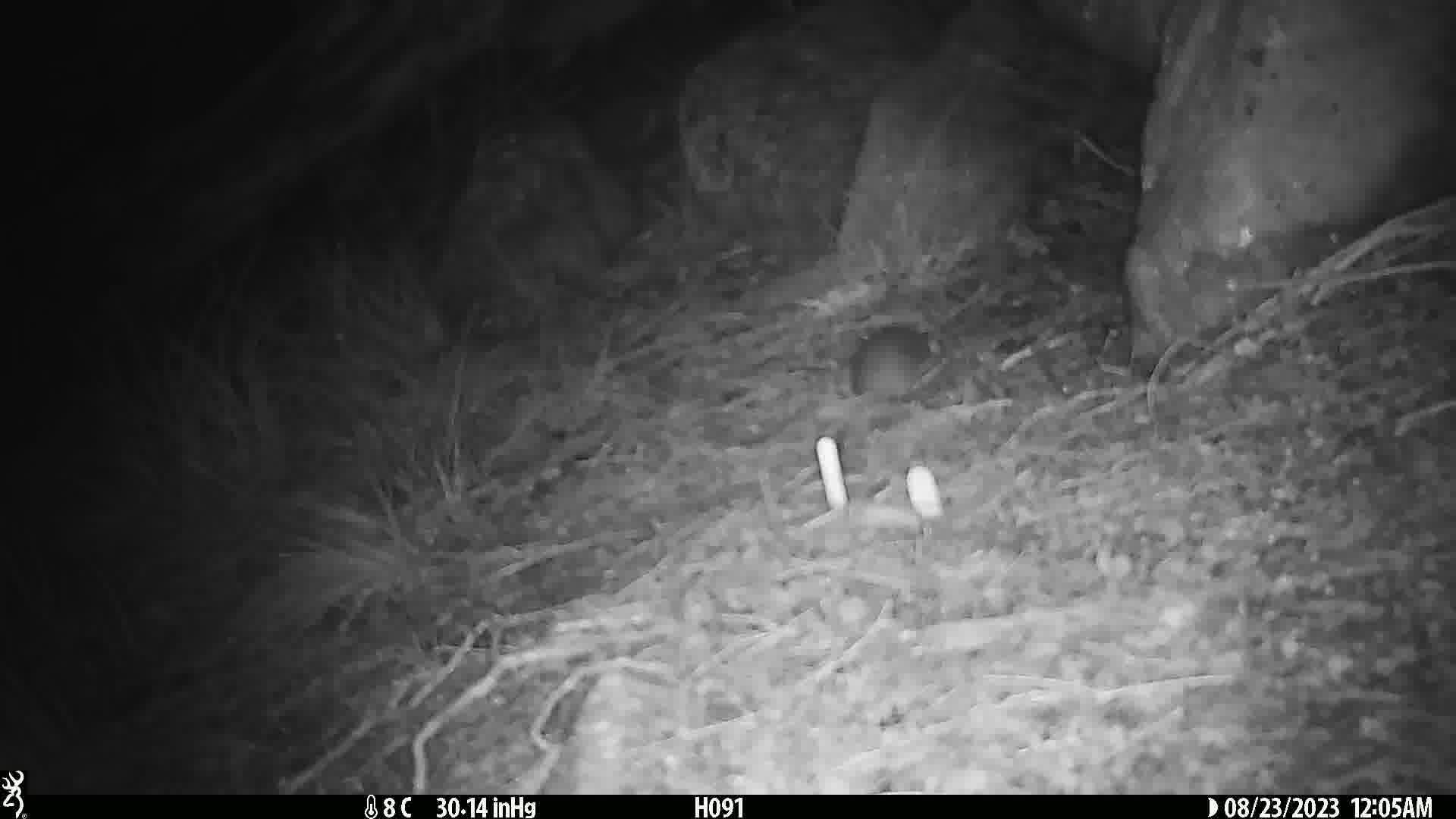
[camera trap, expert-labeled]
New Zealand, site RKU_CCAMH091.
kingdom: Animalia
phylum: Chordata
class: Mammalia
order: Rodentia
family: Muridae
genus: Rattus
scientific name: Rattus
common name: rat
Rat (Rattus).